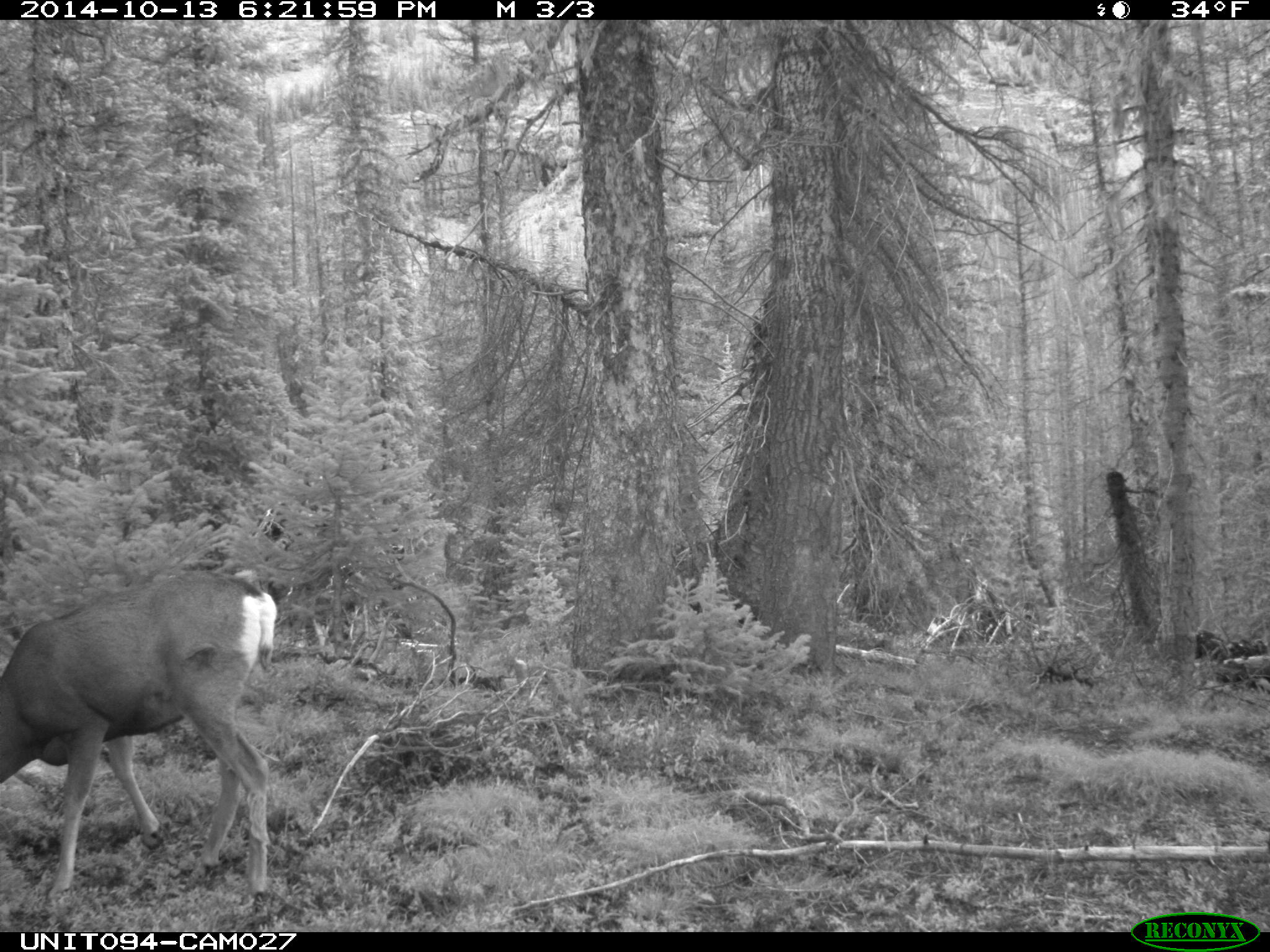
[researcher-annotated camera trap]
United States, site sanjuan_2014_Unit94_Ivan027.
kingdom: Animalia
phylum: Chordata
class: Mammalia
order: Artiodactyla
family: Cervidae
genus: Odocoileus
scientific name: Odocoileus hemionus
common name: mule deer